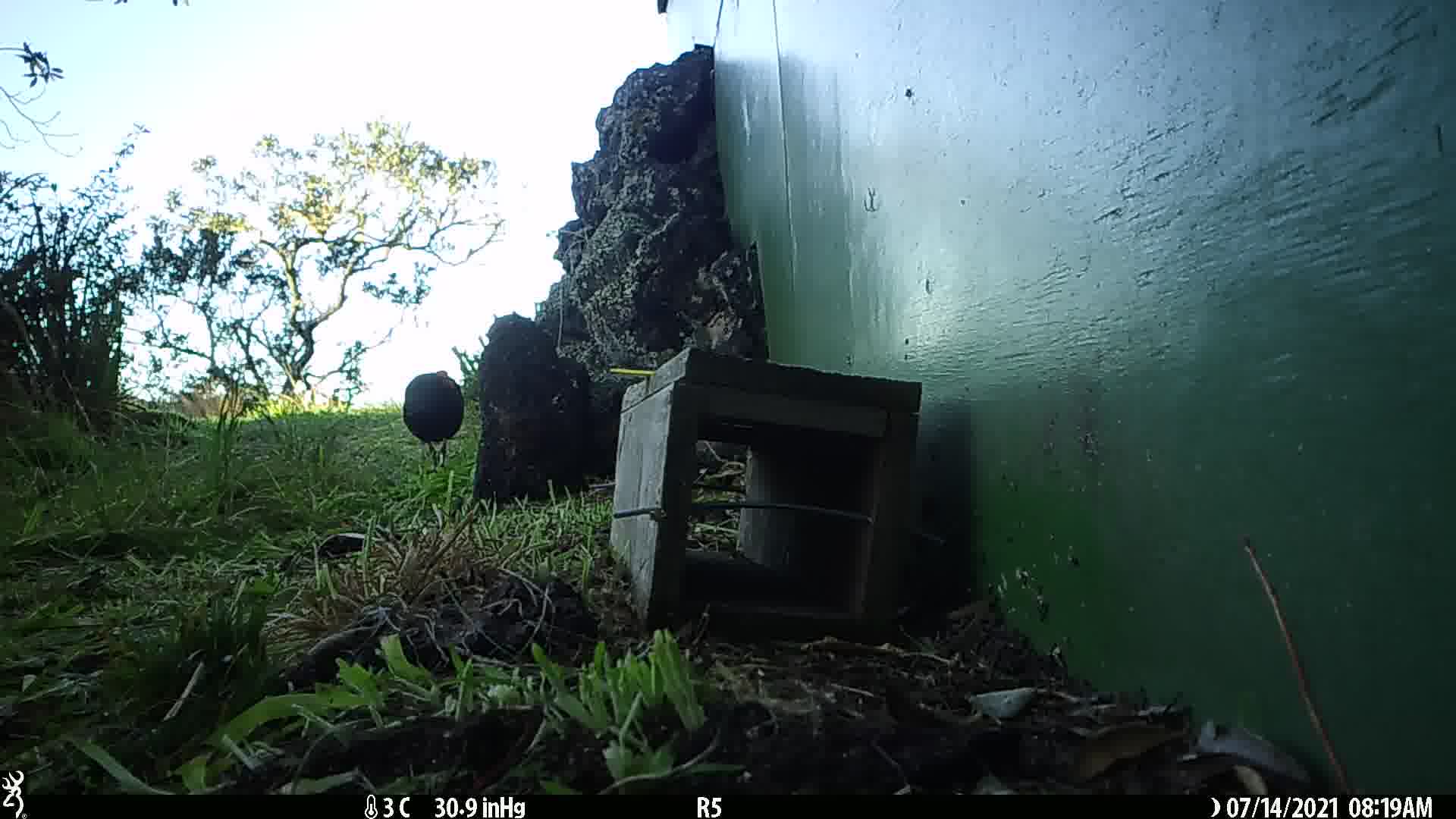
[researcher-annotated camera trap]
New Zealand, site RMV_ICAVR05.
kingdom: Animalia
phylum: Chordata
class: Aves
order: Gruiformes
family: Rallidae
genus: Porphyrio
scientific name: Porphyrio melanotus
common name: australasian swamphen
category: pukeko